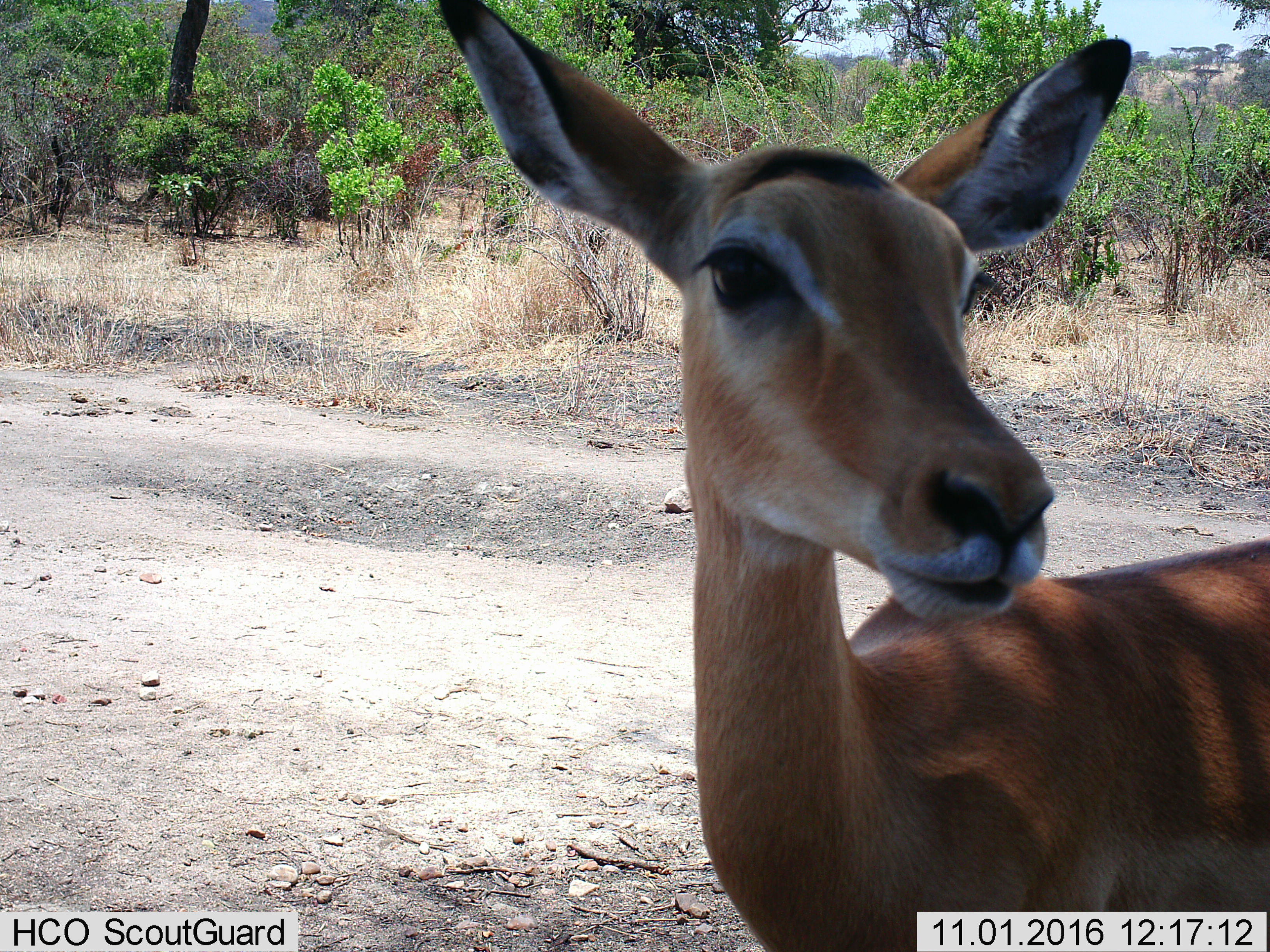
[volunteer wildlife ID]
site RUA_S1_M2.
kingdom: Animalia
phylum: Chordata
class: Mammalia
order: Artiodactyla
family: Bovidae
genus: Aepyceros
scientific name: Aepyceros melampus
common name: impala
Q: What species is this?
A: Impala (Aepyceros melampus).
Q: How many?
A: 1.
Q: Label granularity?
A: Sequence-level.